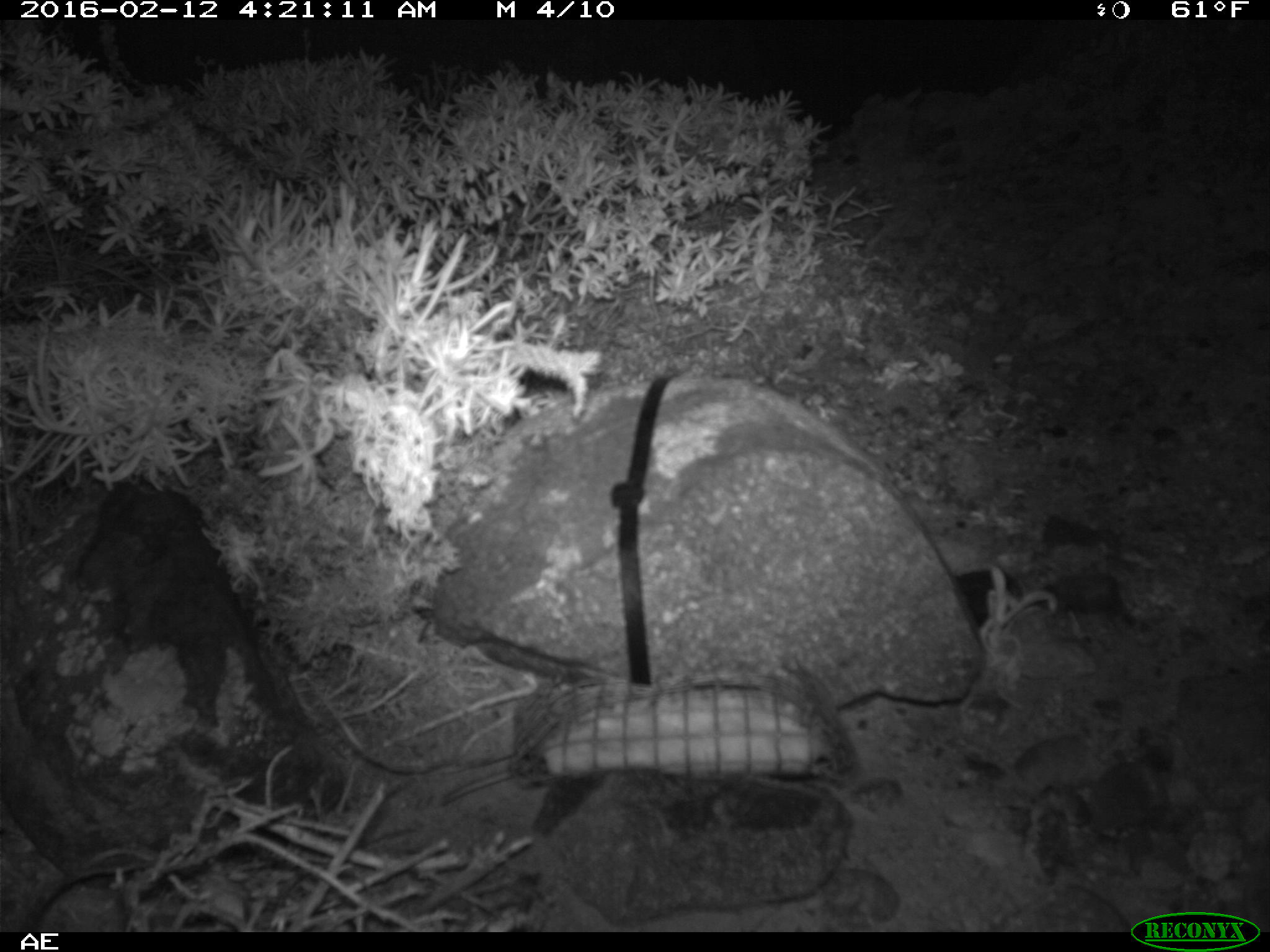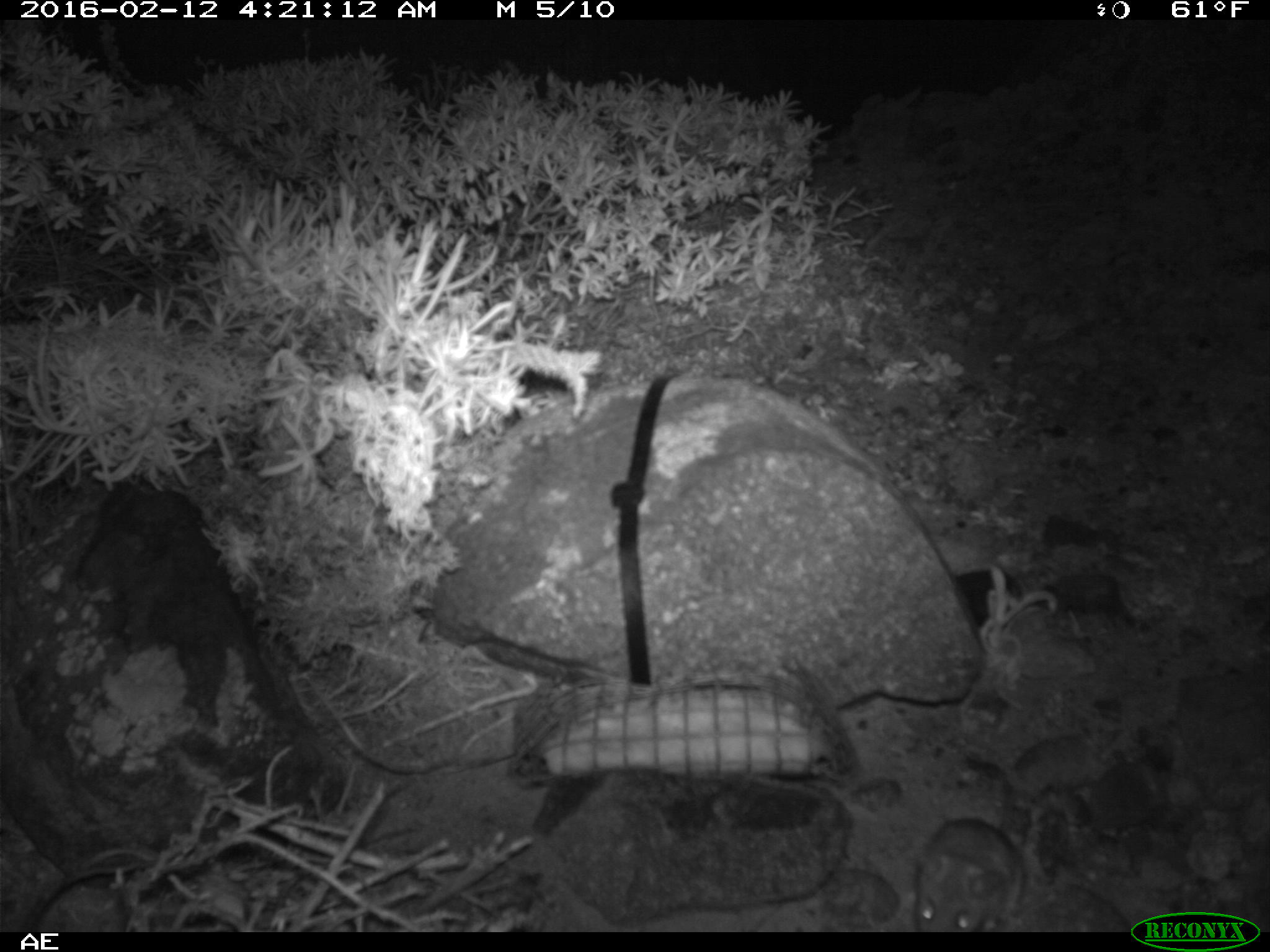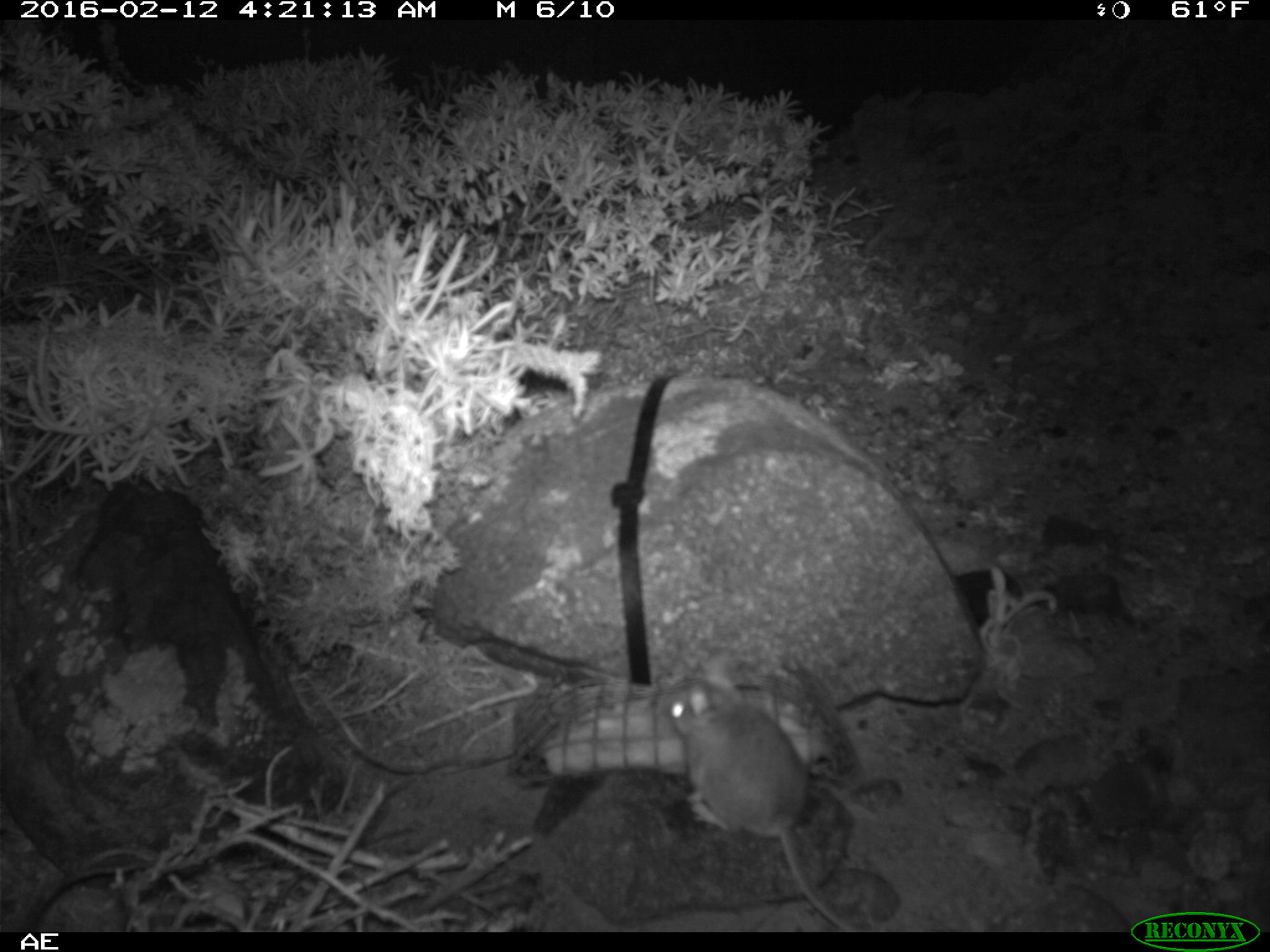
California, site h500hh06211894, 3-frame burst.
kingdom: Animalia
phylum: Chordata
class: Mammalia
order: Rodentia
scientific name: Rodentia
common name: rodent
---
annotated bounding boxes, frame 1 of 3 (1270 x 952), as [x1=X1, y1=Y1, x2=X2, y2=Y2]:
rodent: [x1=438, y1=767, x2=511, y2=806]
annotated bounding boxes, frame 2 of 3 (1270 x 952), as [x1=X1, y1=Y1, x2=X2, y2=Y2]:
rodent: [x1=910, y1=757, x2=1025, y2=933]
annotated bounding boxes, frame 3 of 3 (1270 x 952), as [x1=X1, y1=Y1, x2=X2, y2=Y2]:
rodent: [x1=667, y1=654, x2=857, y2=932]